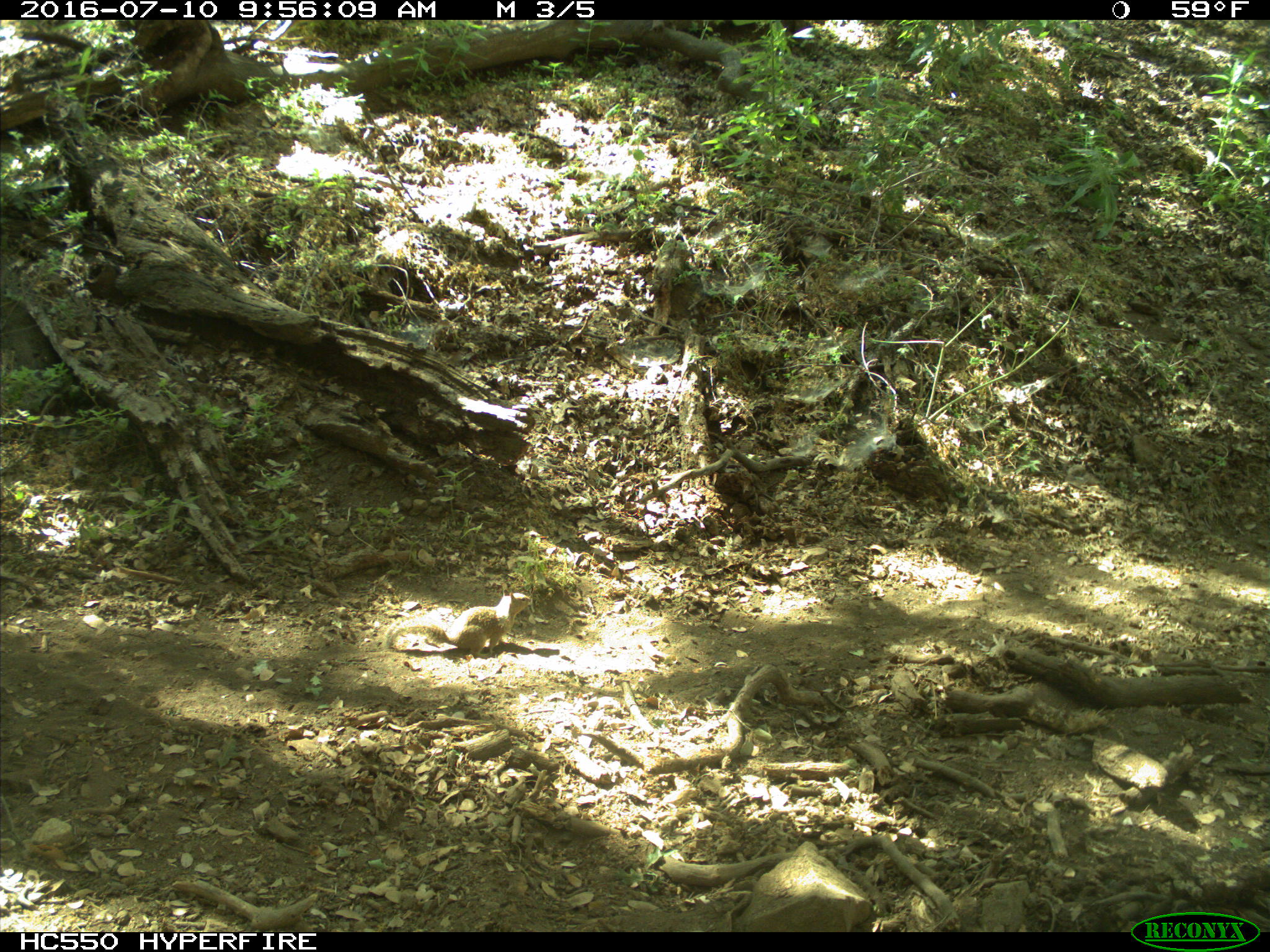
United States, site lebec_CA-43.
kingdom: Animalia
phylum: Chordata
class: Mammalia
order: Rodentia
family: Sciuridae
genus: Otospermophilus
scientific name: Otospermophilus beecheyi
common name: california ground squirrel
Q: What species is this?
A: Otospermophilus beecheyi (california ground squirrel).